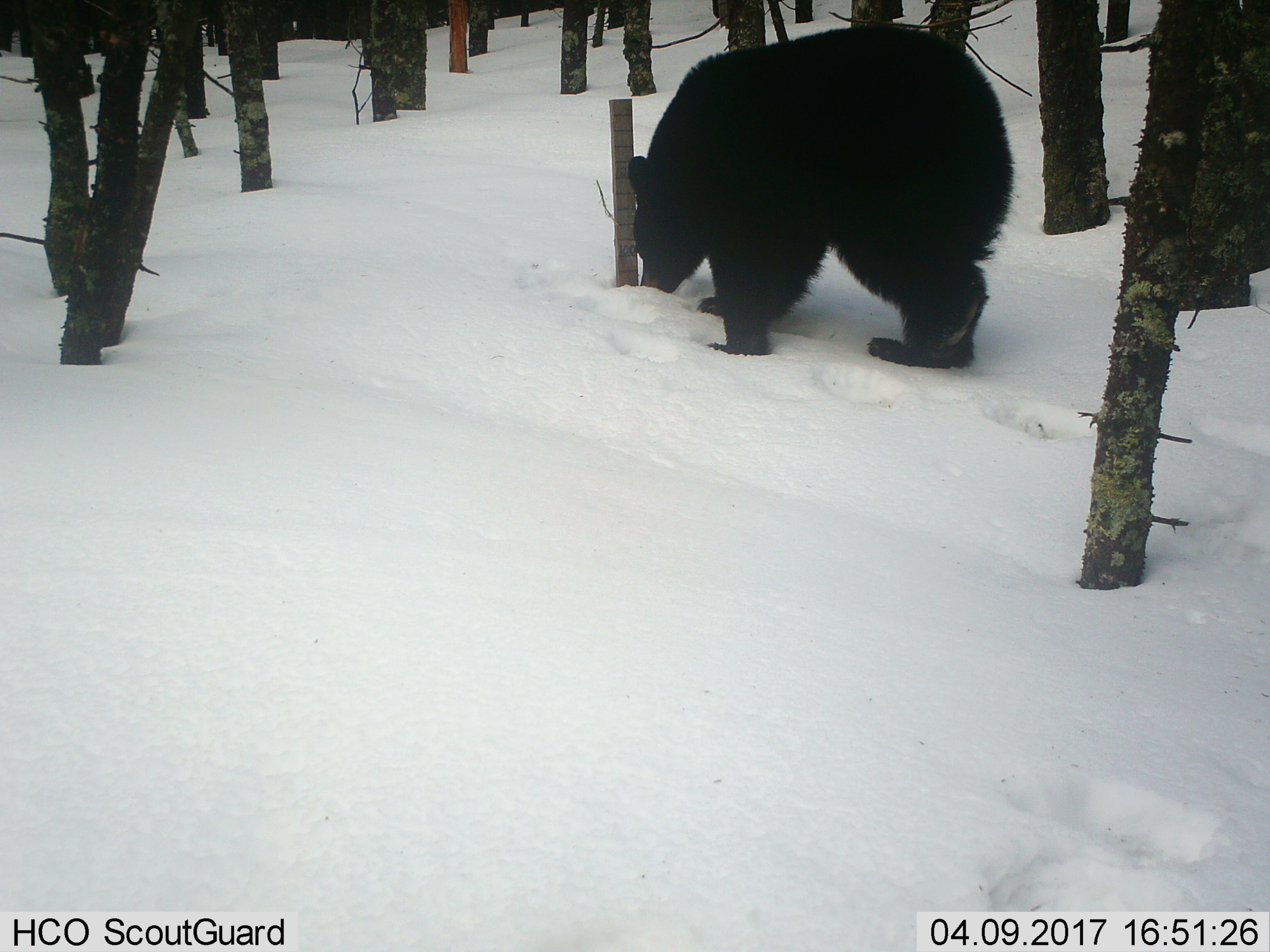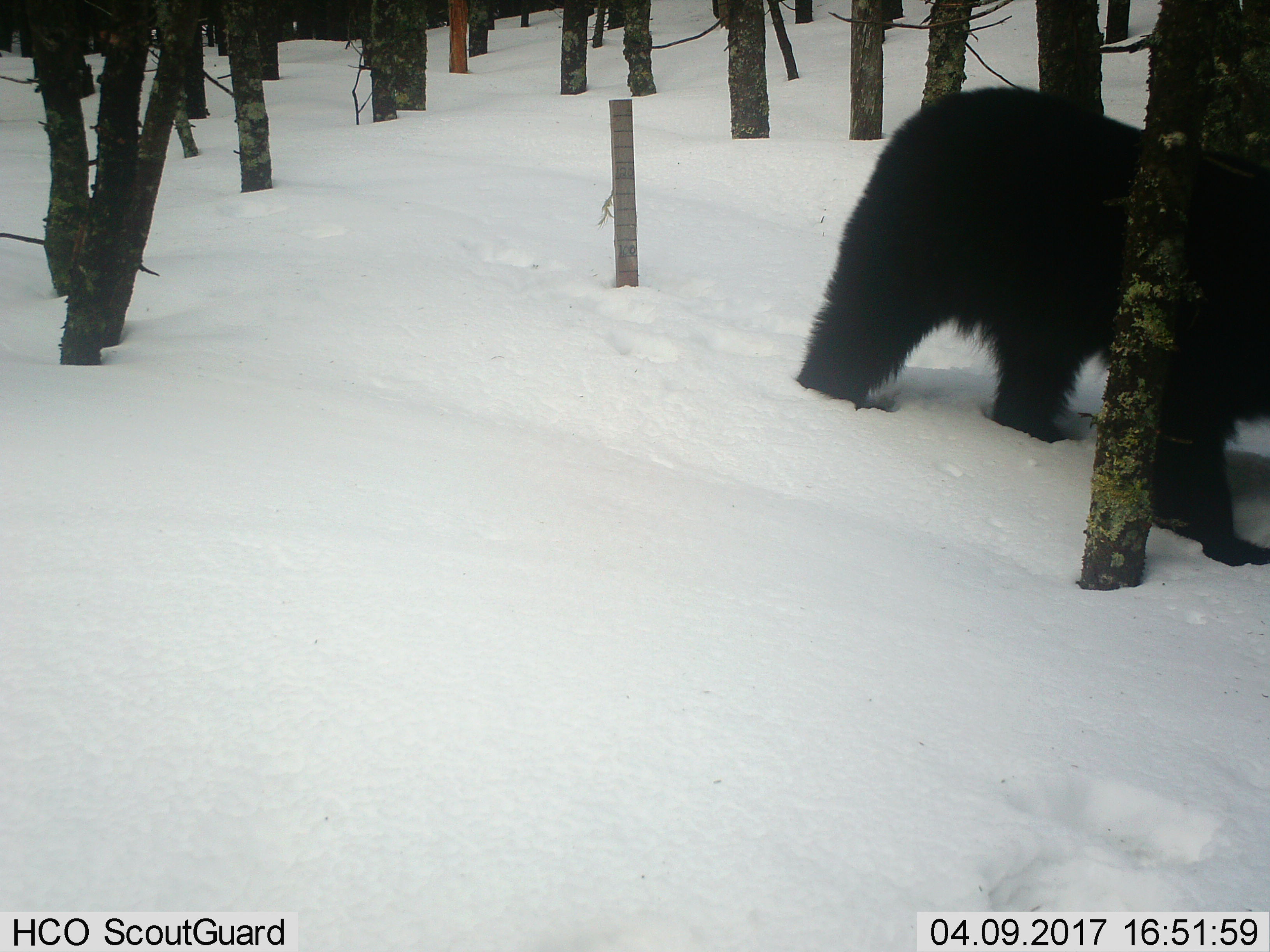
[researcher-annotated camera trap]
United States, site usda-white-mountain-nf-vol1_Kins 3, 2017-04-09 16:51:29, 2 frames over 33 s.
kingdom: Animalia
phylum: Chordata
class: Mammalia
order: Carnivora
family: Ursidae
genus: Ursus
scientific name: Ursus americanus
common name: black bear